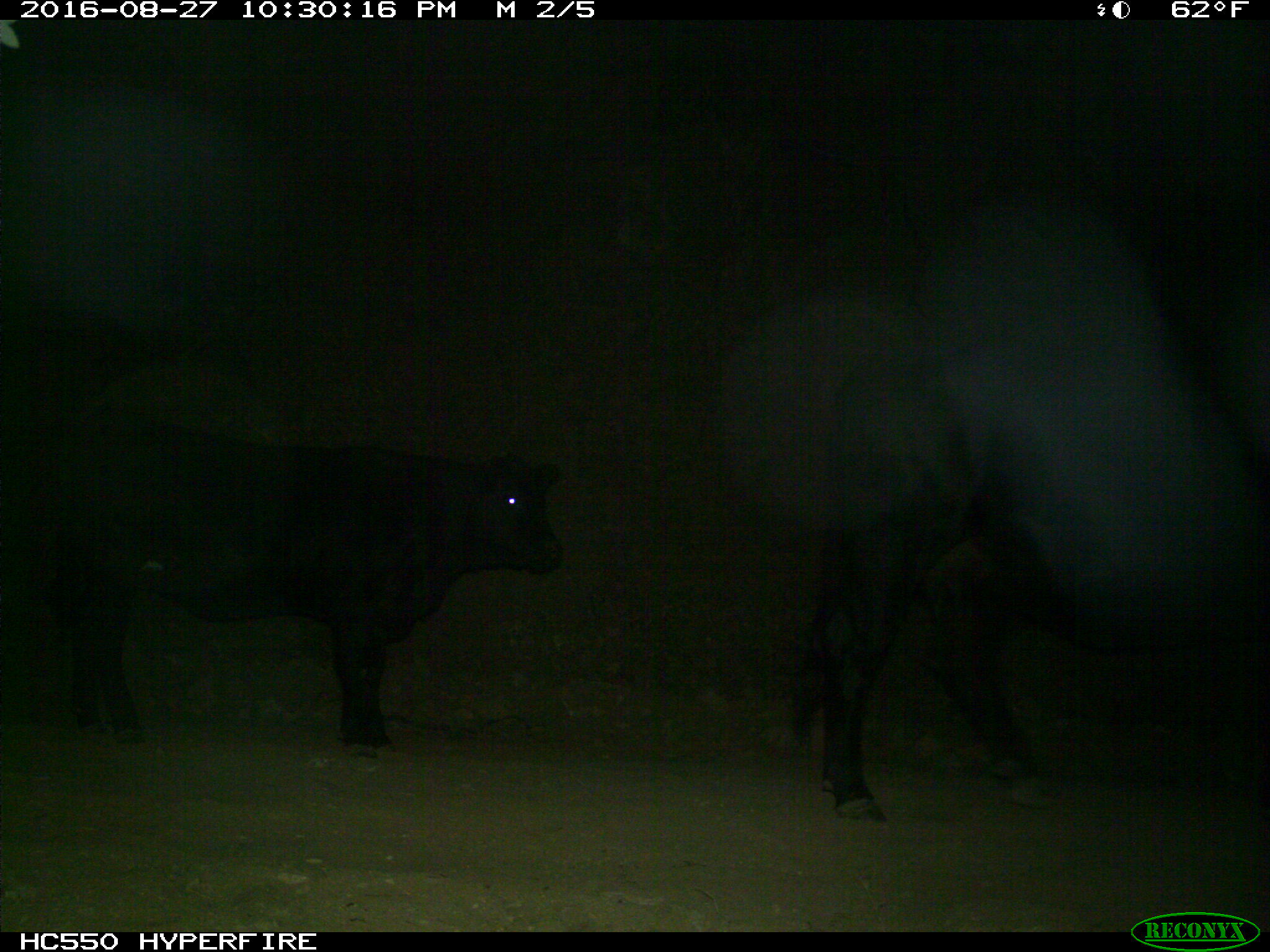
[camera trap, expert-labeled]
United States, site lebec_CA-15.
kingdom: Animalia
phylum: Chordata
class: Mammalia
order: Artiodactyla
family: Bovidae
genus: Bos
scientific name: Bos taurus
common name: domestic cow